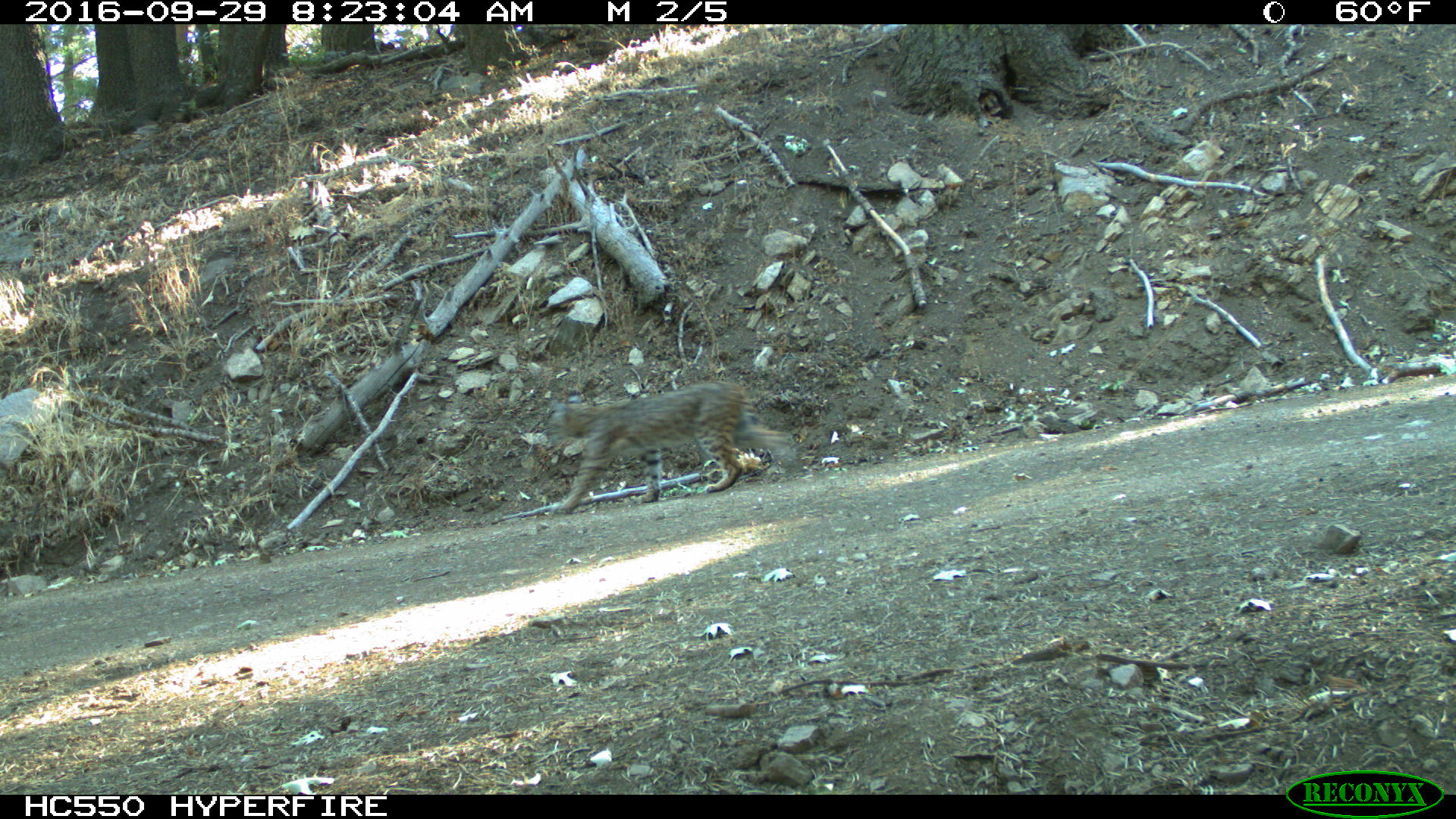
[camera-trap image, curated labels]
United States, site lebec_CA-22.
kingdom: Animalia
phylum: Chordata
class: Mammalia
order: Carnivora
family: Felidae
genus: Lynx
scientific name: Lynx rufus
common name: bobcat